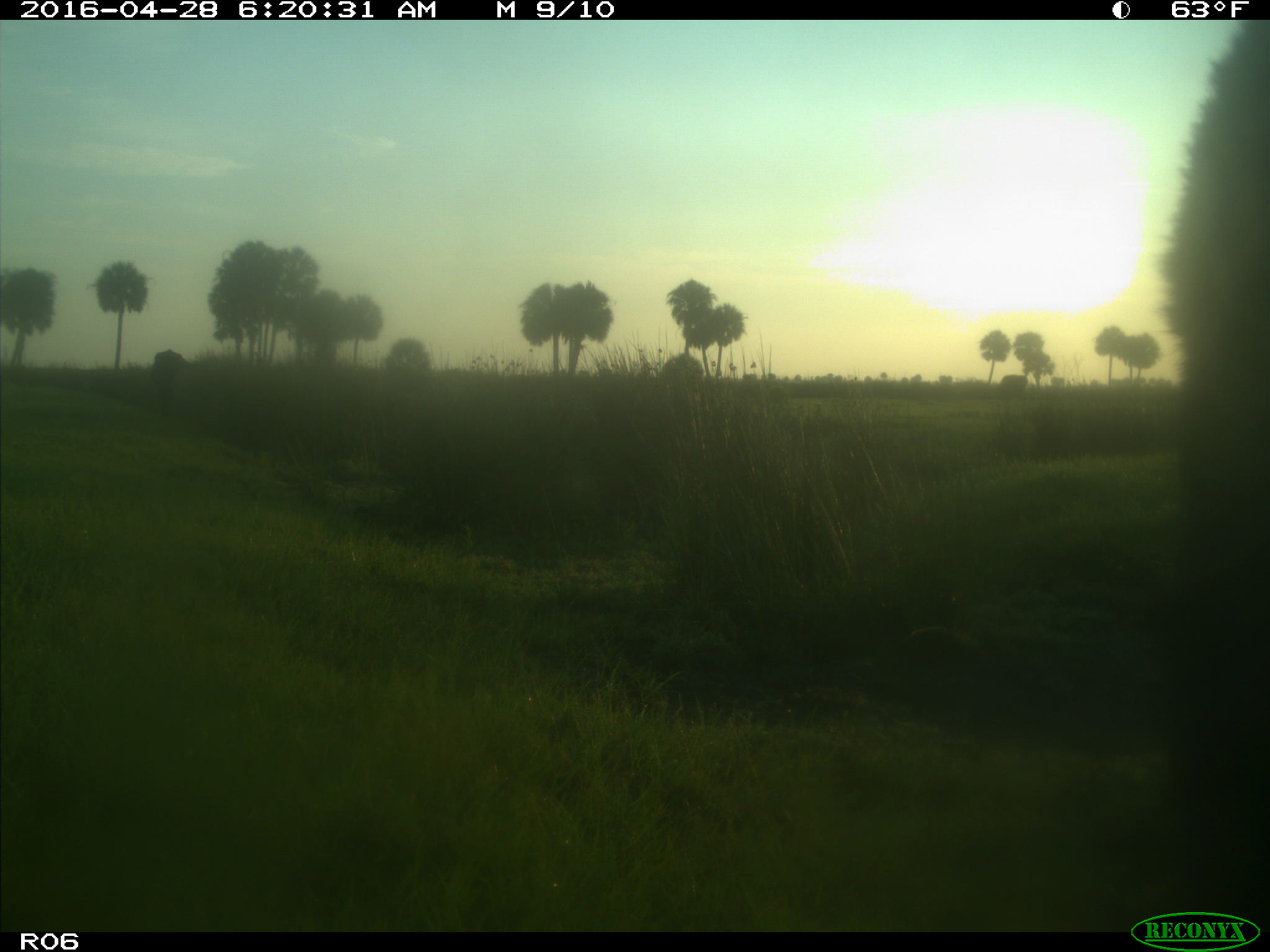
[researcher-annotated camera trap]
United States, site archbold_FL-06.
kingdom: Animalia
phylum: Chordata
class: Mammalia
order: Artiodactyla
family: Bovidae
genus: Bos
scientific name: Bos taurus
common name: domestic cow